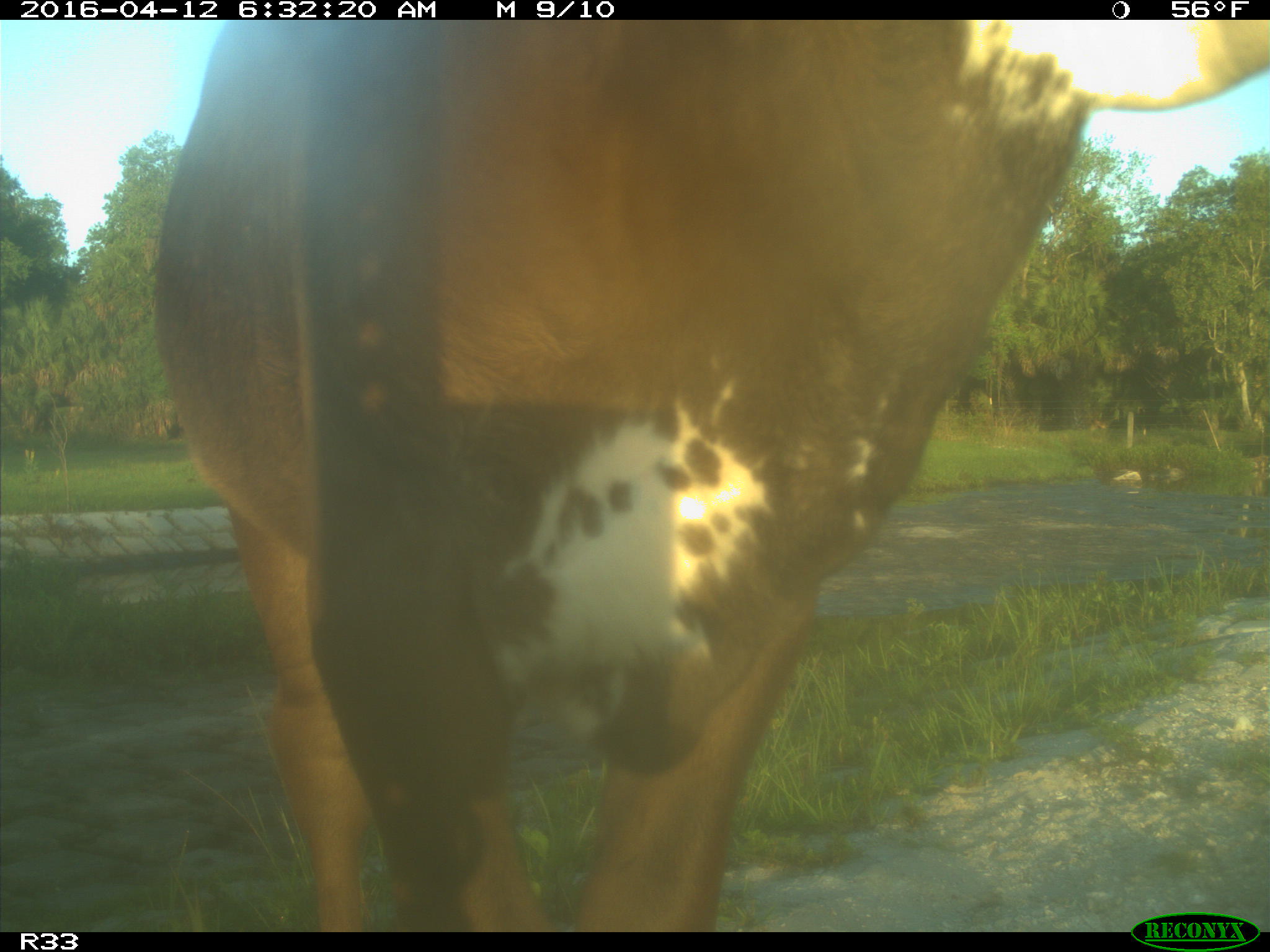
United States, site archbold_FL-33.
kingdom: Animalia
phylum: Chordata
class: Mammalia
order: Artiodactyla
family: Bovidae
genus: Bos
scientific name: Bos taurus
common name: domestic cow